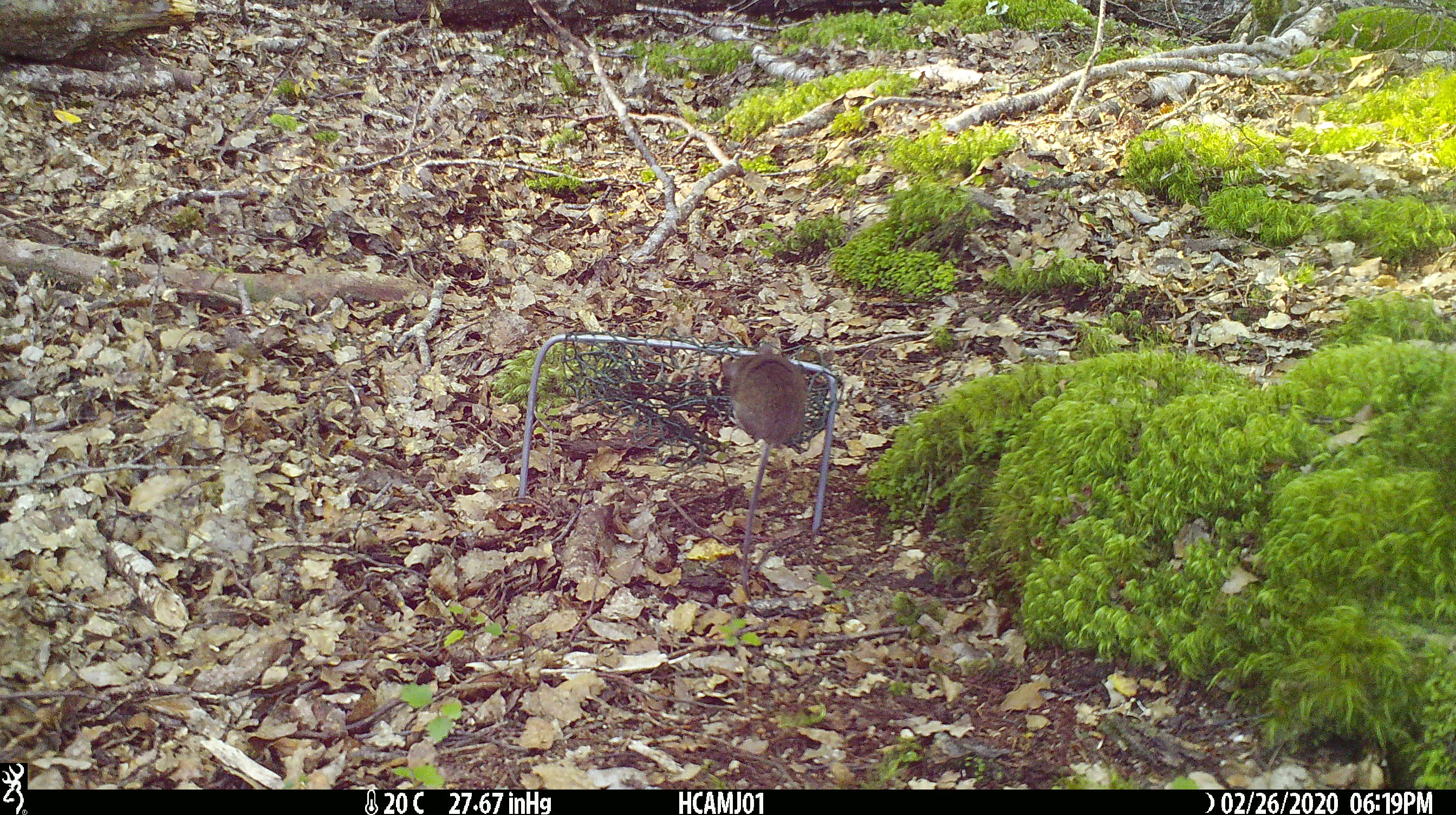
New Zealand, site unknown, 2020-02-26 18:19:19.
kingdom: Animalia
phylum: Chordata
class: Mammalia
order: Rodentia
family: Muridae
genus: Mus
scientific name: Mus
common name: mouse